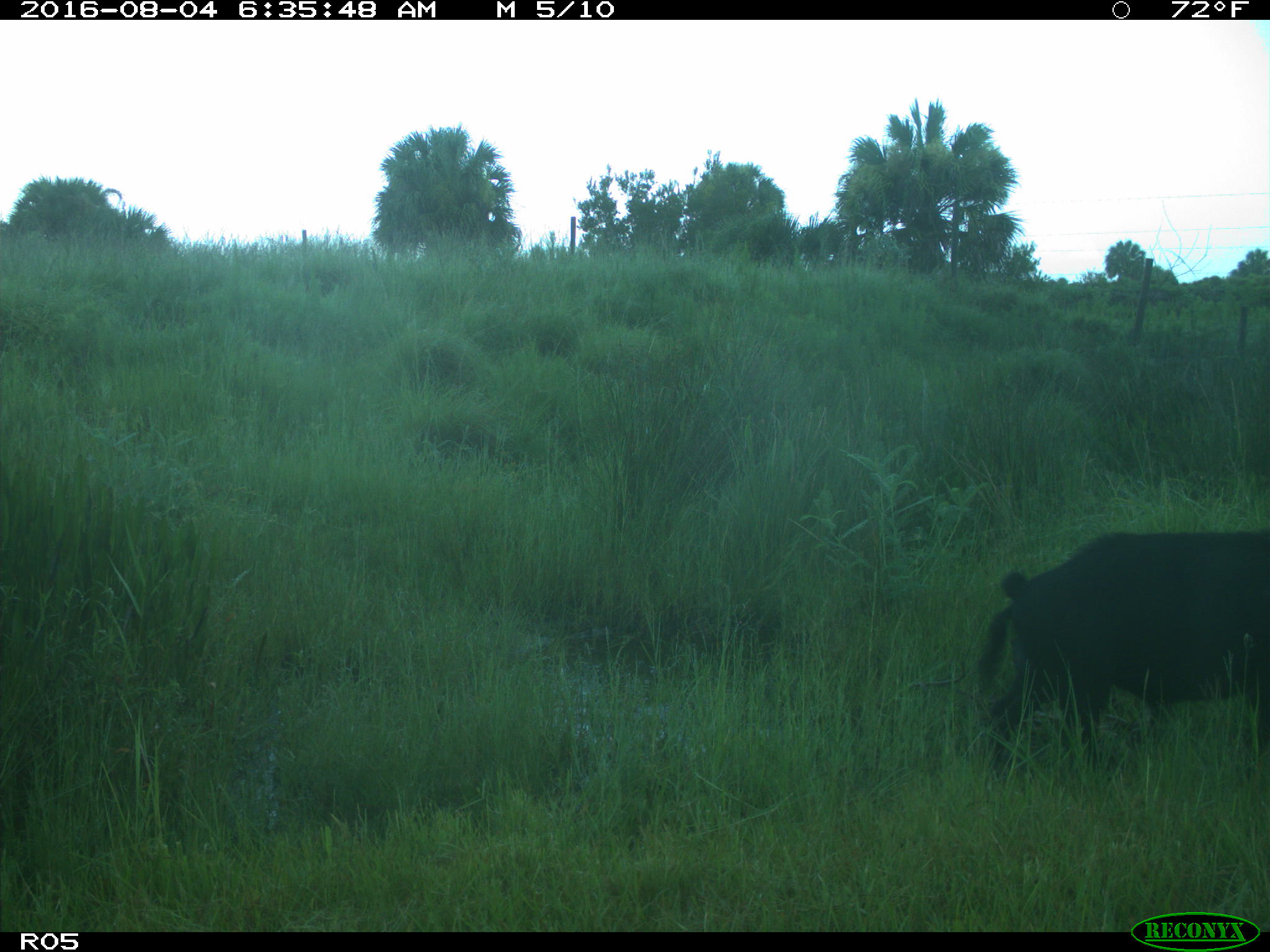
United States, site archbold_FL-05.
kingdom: Animalia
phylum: Chordata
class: Mammalia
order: Artiodactyla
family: Suidae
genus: Sus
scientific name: Sus scrofa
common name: wild boar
Sus scrofa (wild boar).